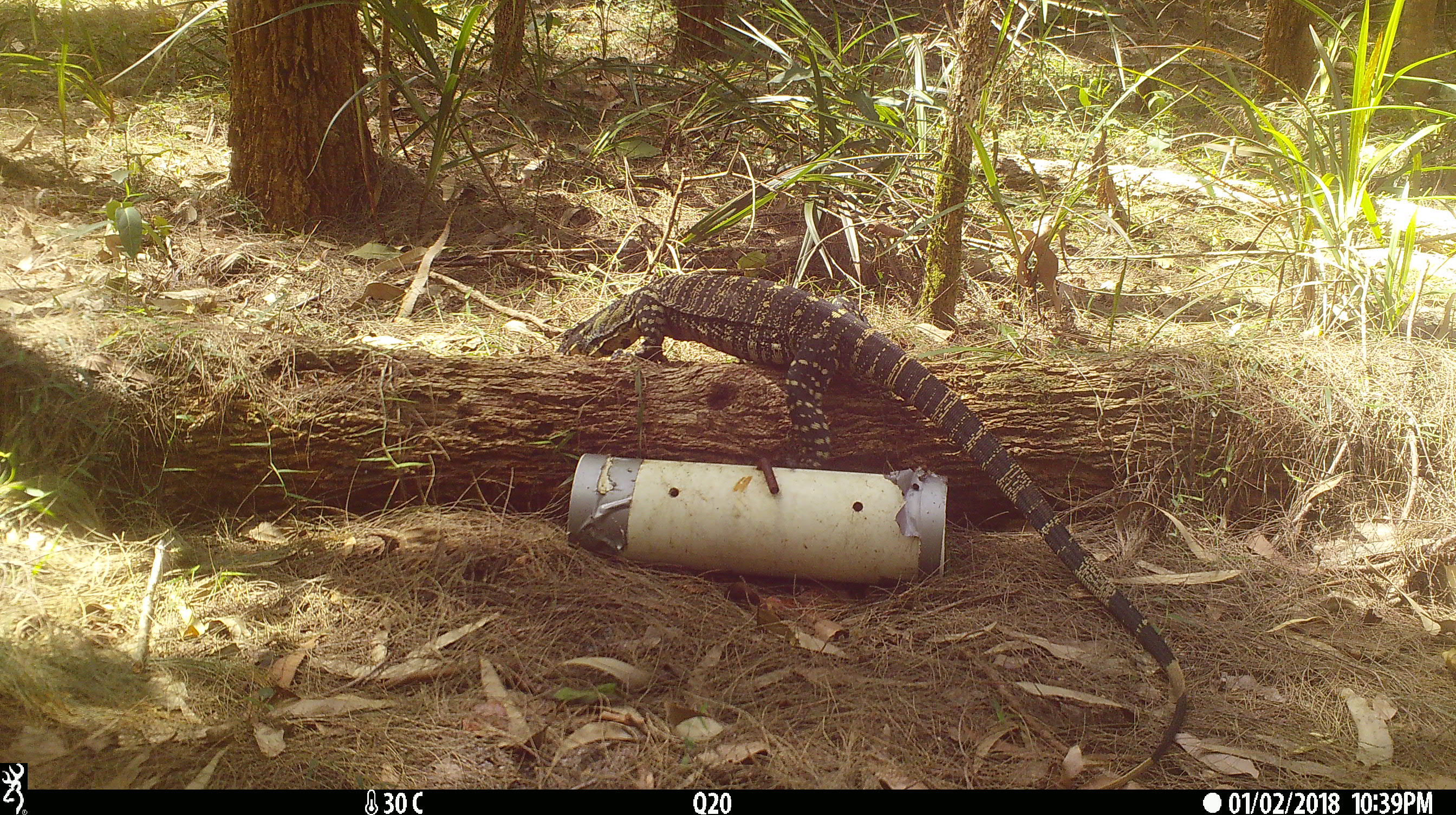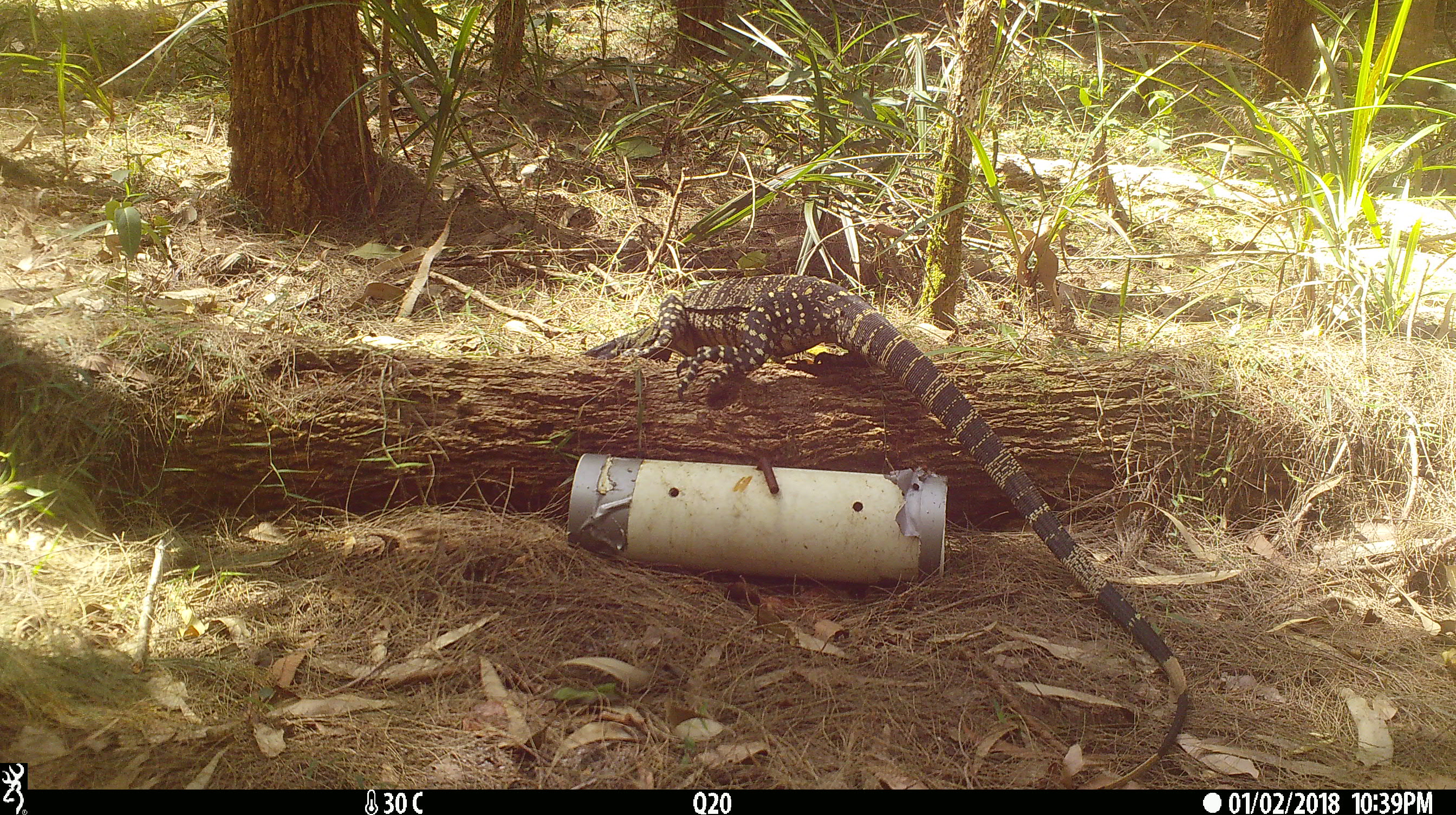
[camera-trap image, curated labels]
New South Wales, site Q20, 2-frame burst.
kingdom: Animalia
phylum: Chordata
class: Reptilia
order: Squamata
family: Varanidae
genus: Varanus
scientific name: Varanus varius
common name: lace monitor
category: goanna